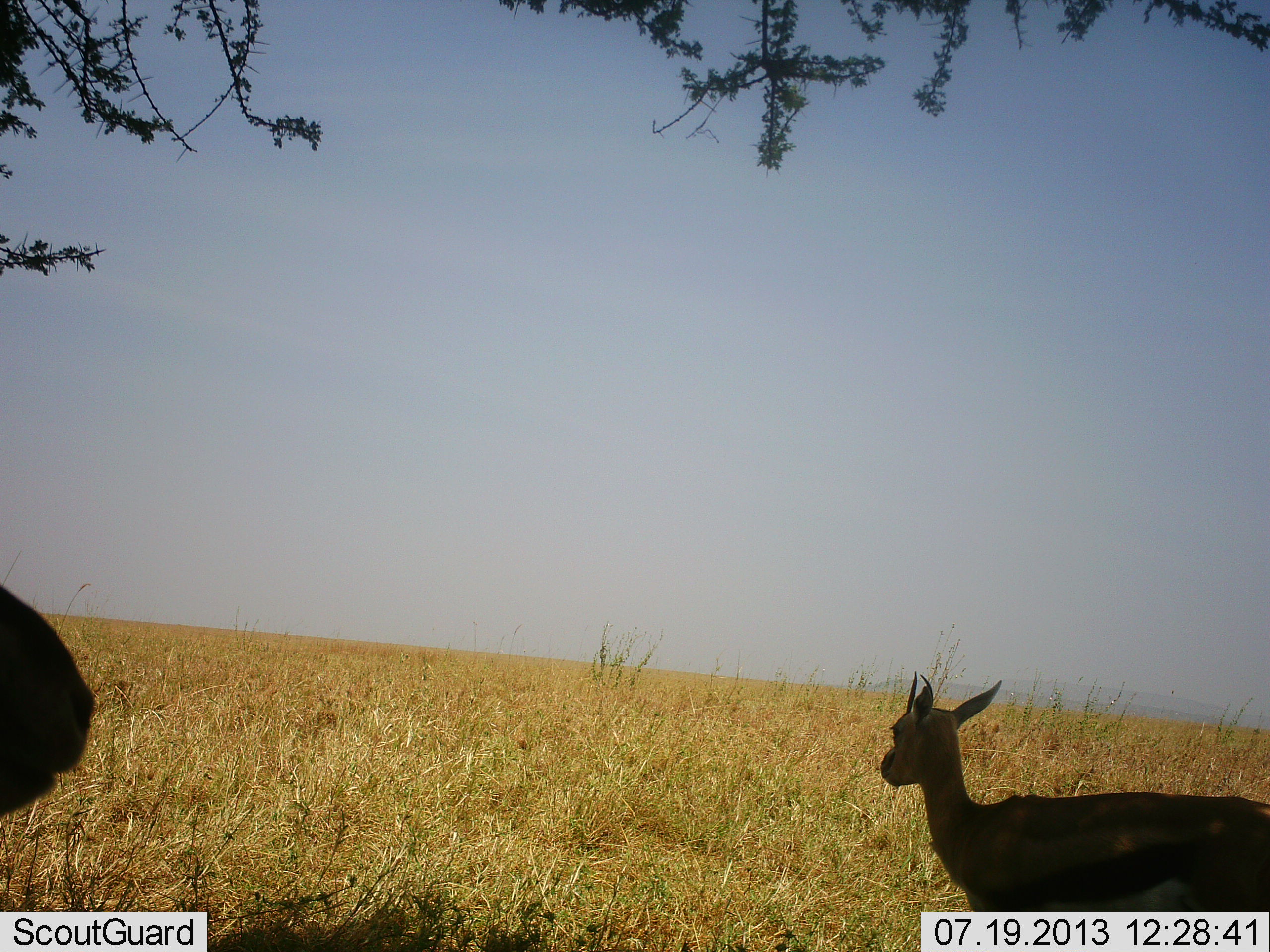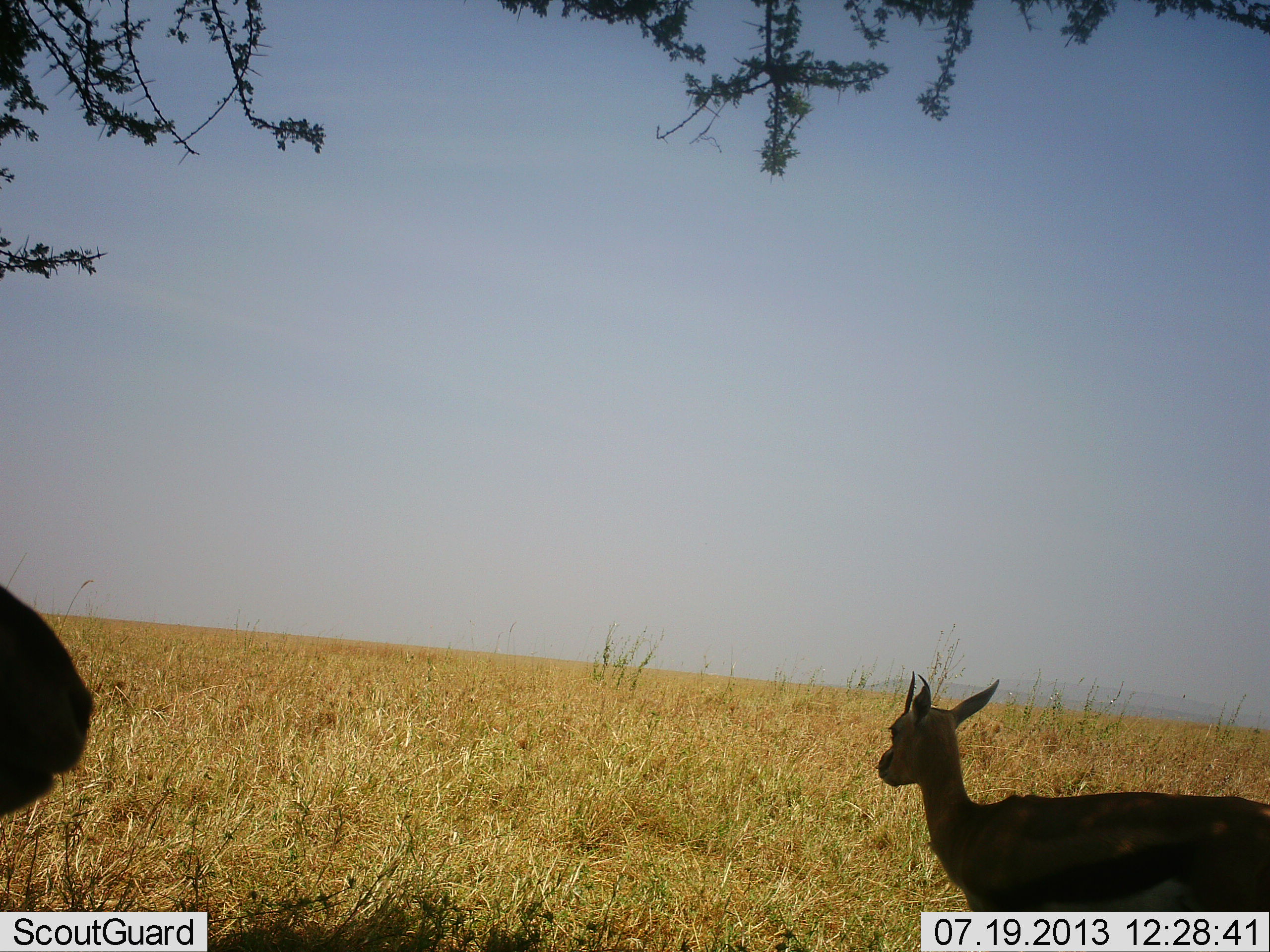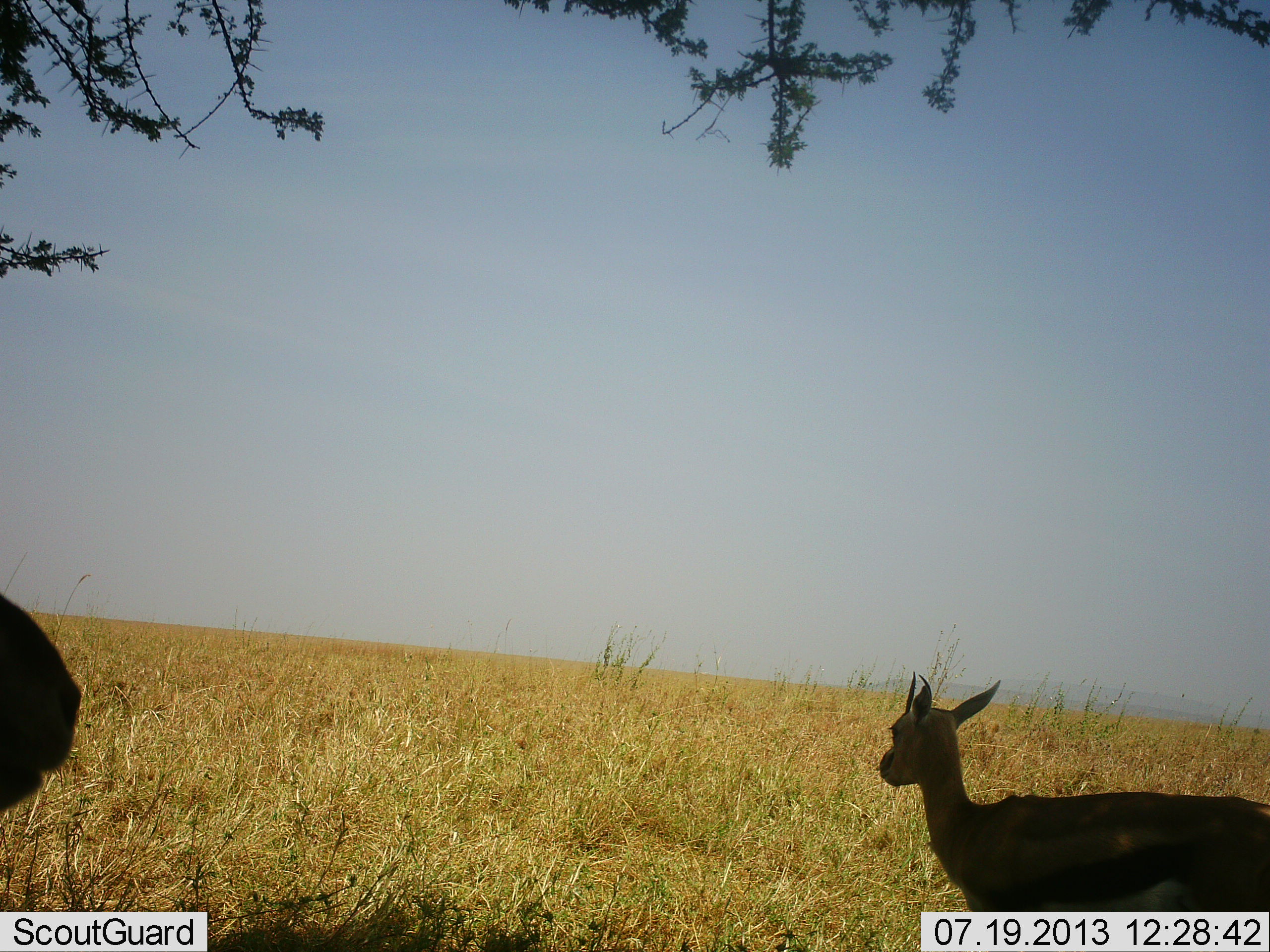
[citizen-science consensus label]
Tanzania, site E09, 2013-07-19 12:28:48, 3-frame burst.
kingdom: Animalia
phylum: Chordata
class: Mammalia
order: Artiodactyla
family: Bovidae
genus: Eudorcas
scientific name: Eudorcas thomsonii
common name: thomson's gazelle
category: gazellethomsons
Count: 2.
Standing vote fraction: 100%.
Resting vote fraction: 6%.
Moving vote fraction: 0%.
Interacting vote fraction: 0%.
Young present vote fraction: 24%.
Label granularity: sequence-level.